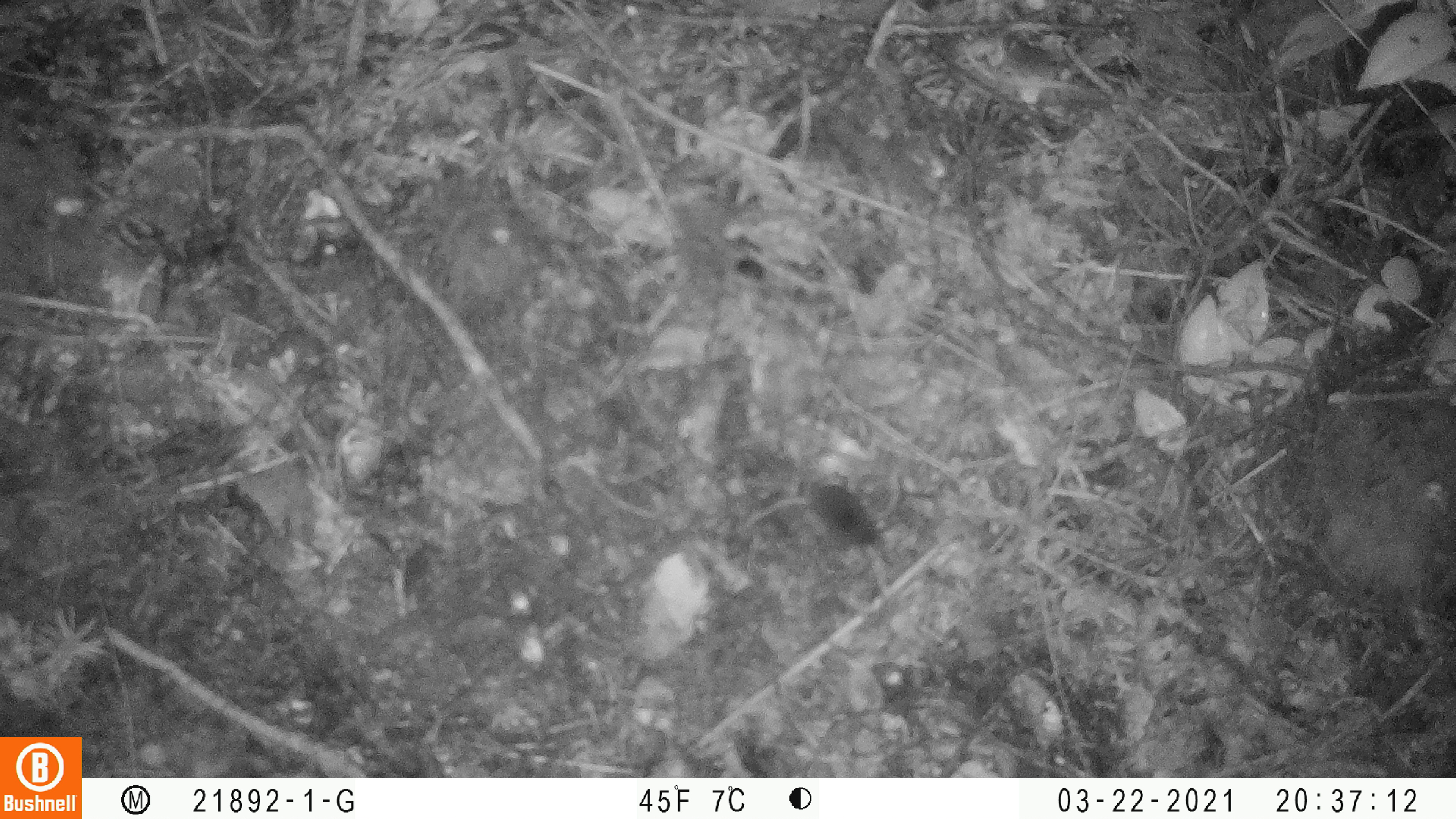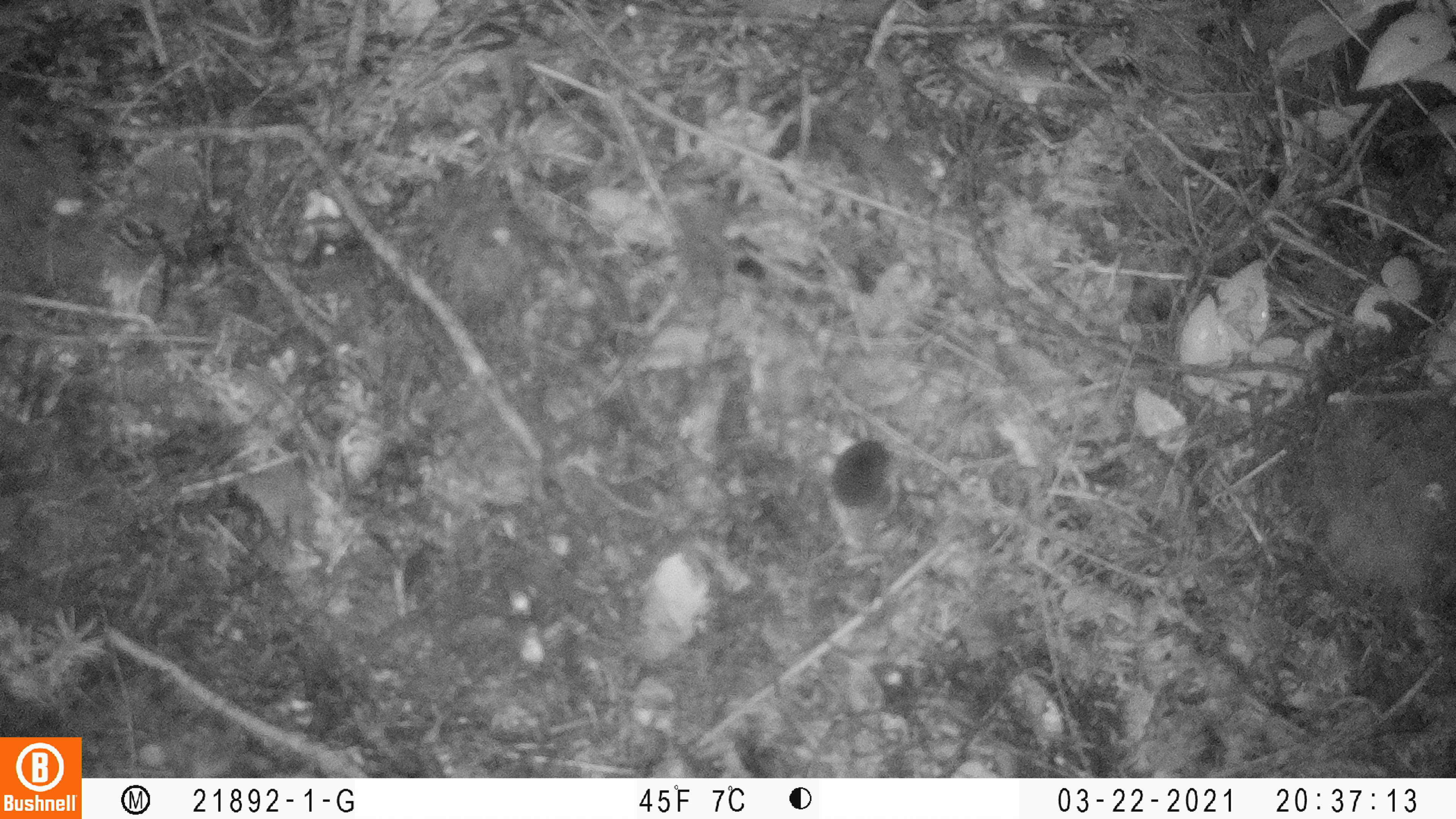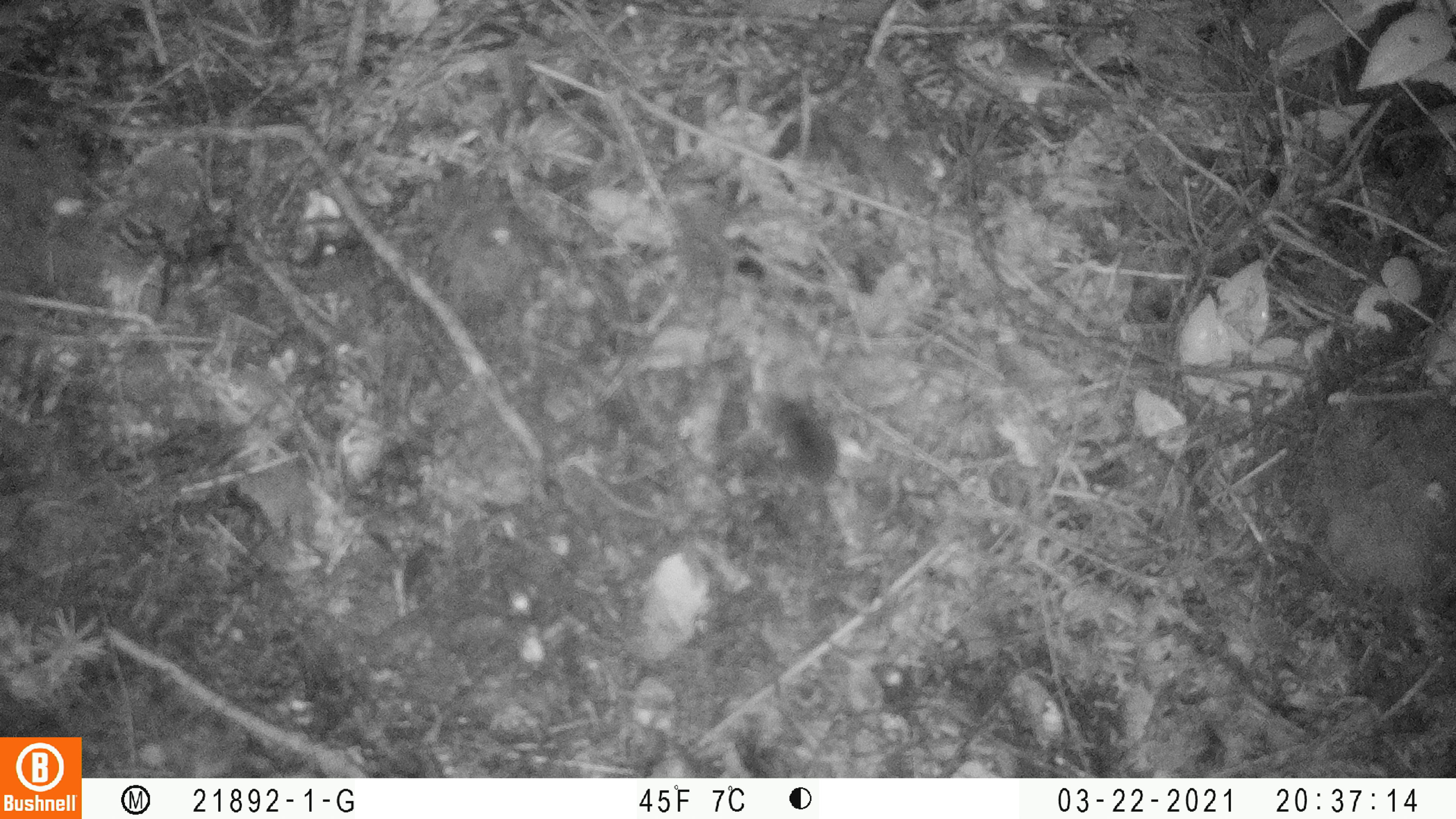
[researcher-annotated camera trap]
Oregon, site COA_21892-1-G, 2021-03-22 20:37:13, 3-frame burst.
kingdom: Animalia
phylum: Chordata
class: Mammalia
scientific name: Mammalia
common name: small mammal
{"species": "small mammal (Mammalia)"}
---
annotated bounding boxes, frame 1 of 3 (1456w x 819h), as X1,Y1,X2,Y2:
small mammal: 734,432,916,597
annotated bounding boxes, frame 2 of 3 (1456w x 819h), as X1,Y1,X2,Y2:
small mammal: 776,406,924,575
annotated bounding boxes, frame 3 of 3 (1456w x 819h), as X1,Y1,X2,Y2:
small mammal: 738,357,911,591